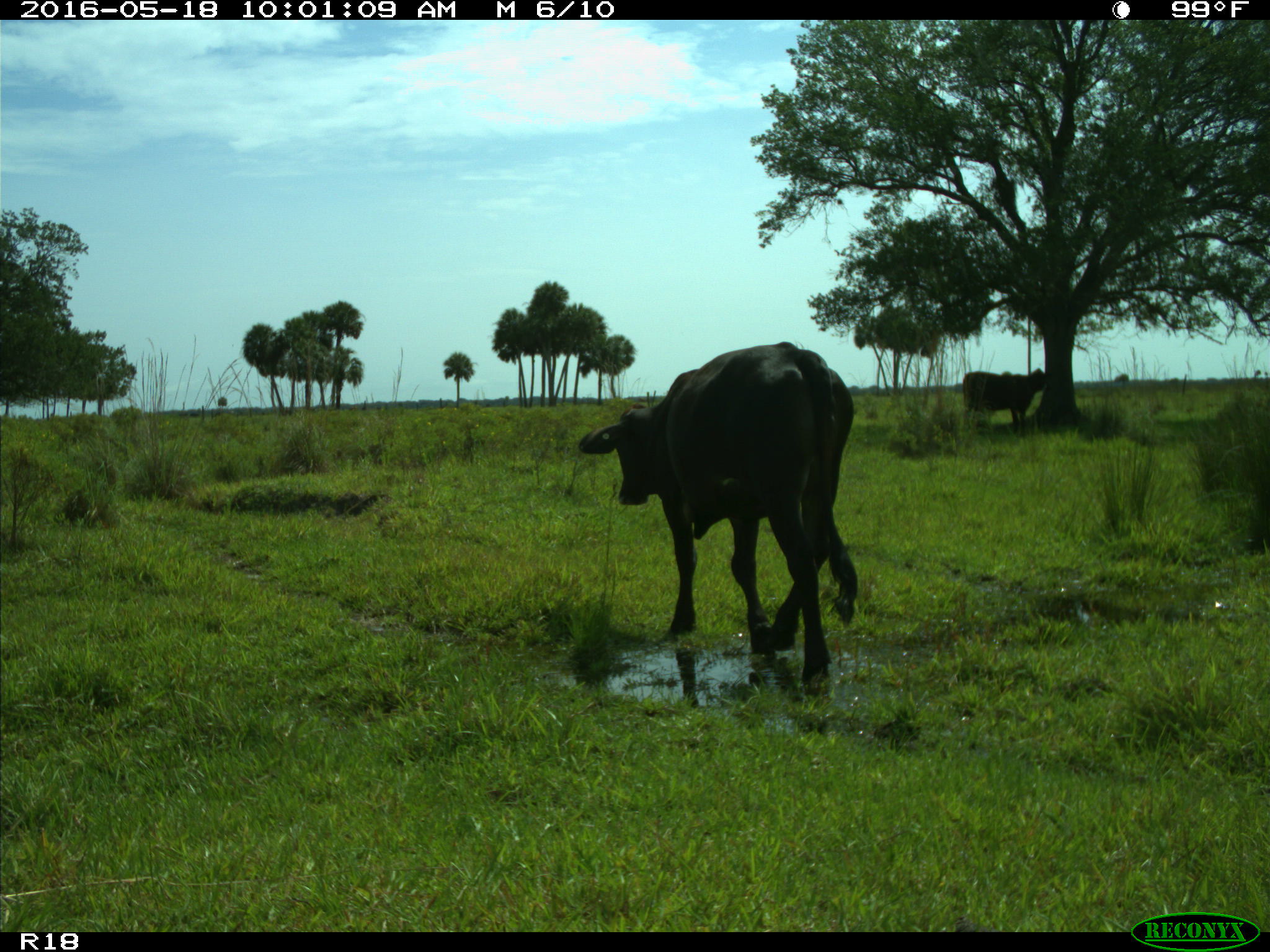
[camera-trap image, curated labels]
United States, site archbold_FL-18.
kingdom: Animalia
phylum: Chordata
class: Mammalia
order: Artiodactyla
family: Bovidae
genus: Bos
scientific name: Bos taurus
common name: domestic cow